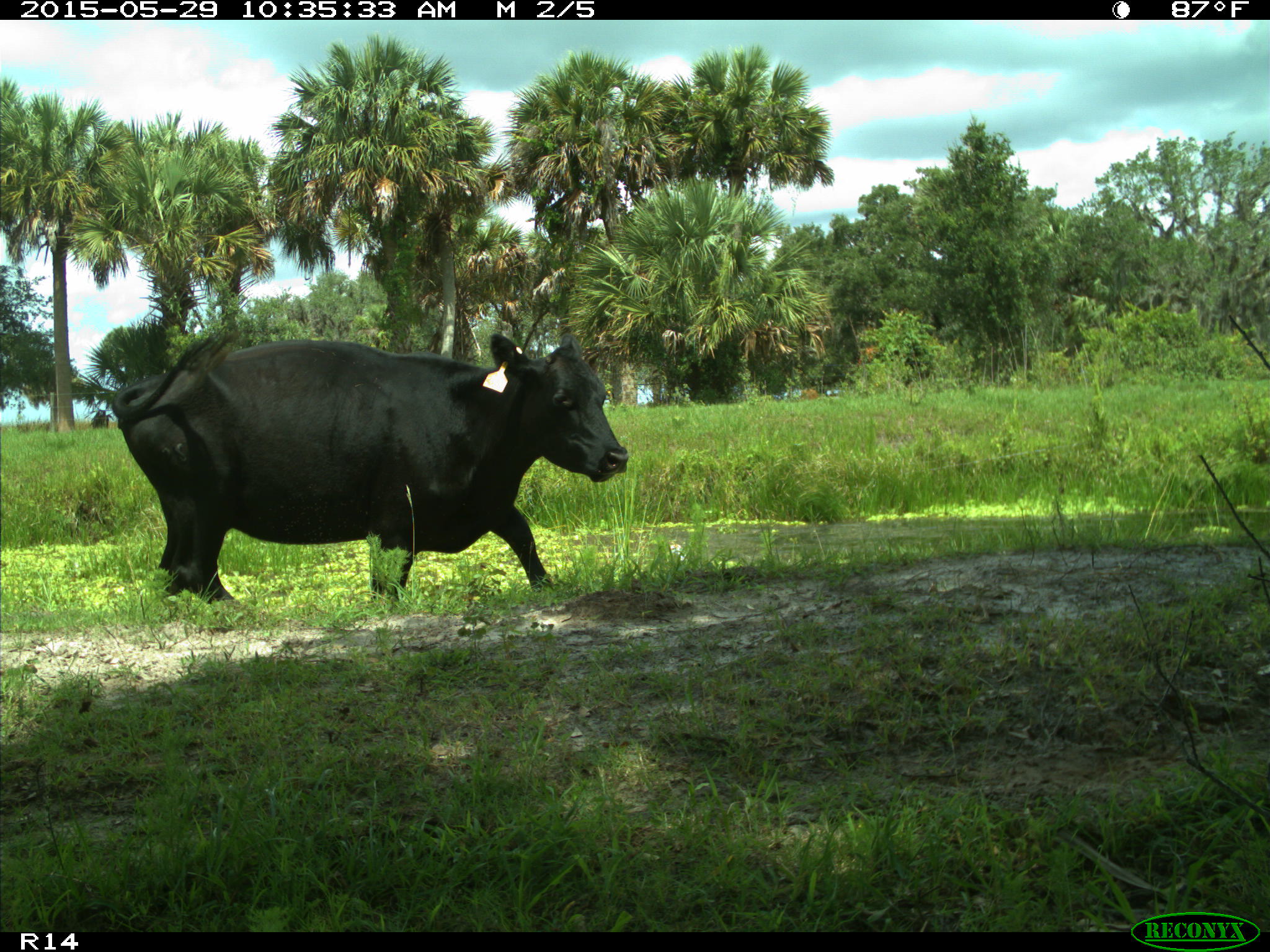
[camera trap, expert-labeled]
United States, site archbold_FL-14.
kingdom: Animalia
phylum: Chordata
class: Mammalia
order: Artiodactyla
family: Bovidae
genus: Bos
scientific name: Bos taurus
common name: domestic cow